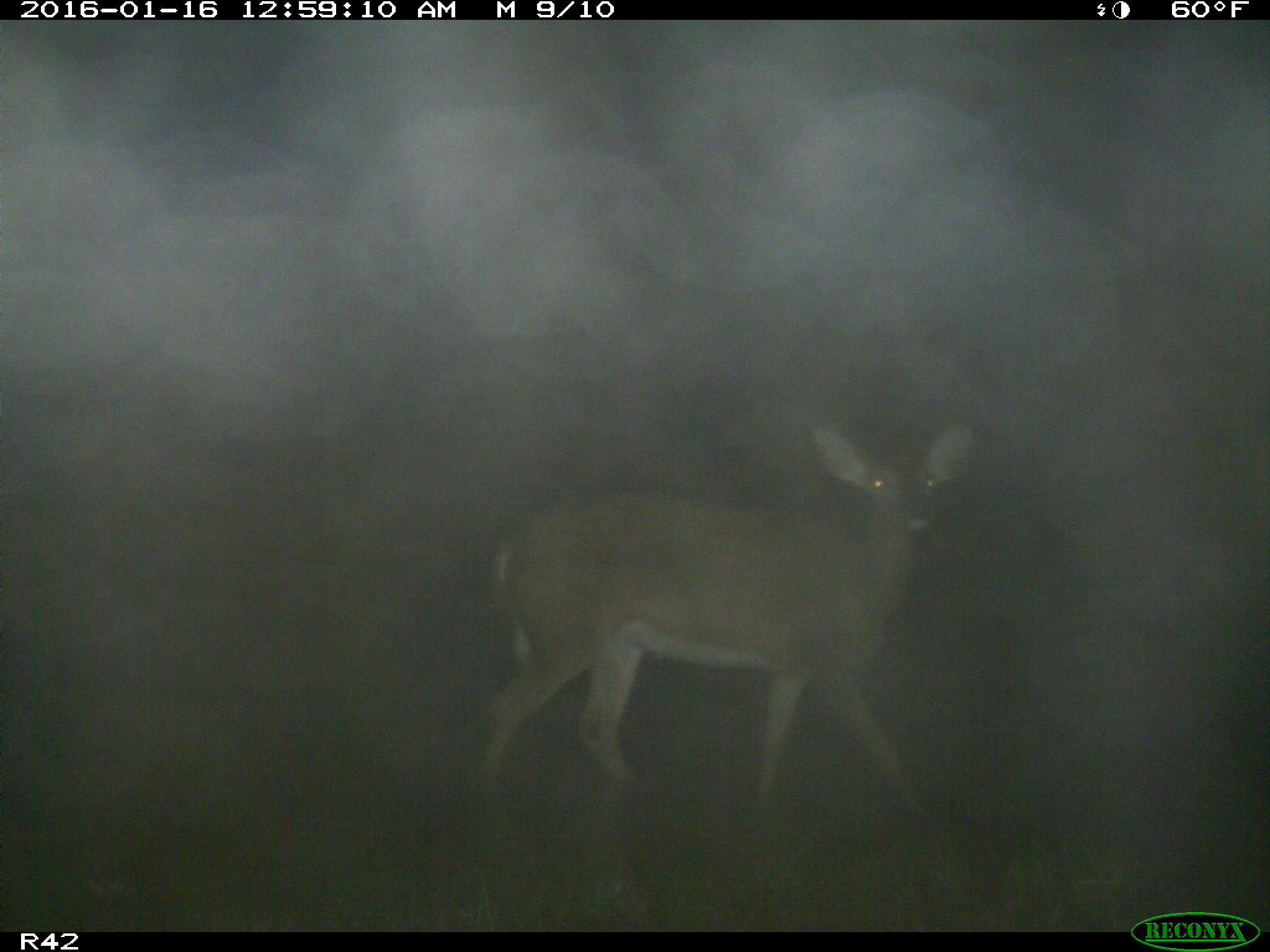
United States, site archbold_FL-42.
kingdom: Animalia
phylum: Chordata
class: Mammalia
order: Artiodactyla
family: Cervidae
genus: Odocoileus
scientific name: Odocoileus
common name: deer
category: unidentified deer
Unidentified deer (deer) (Odocoileus).